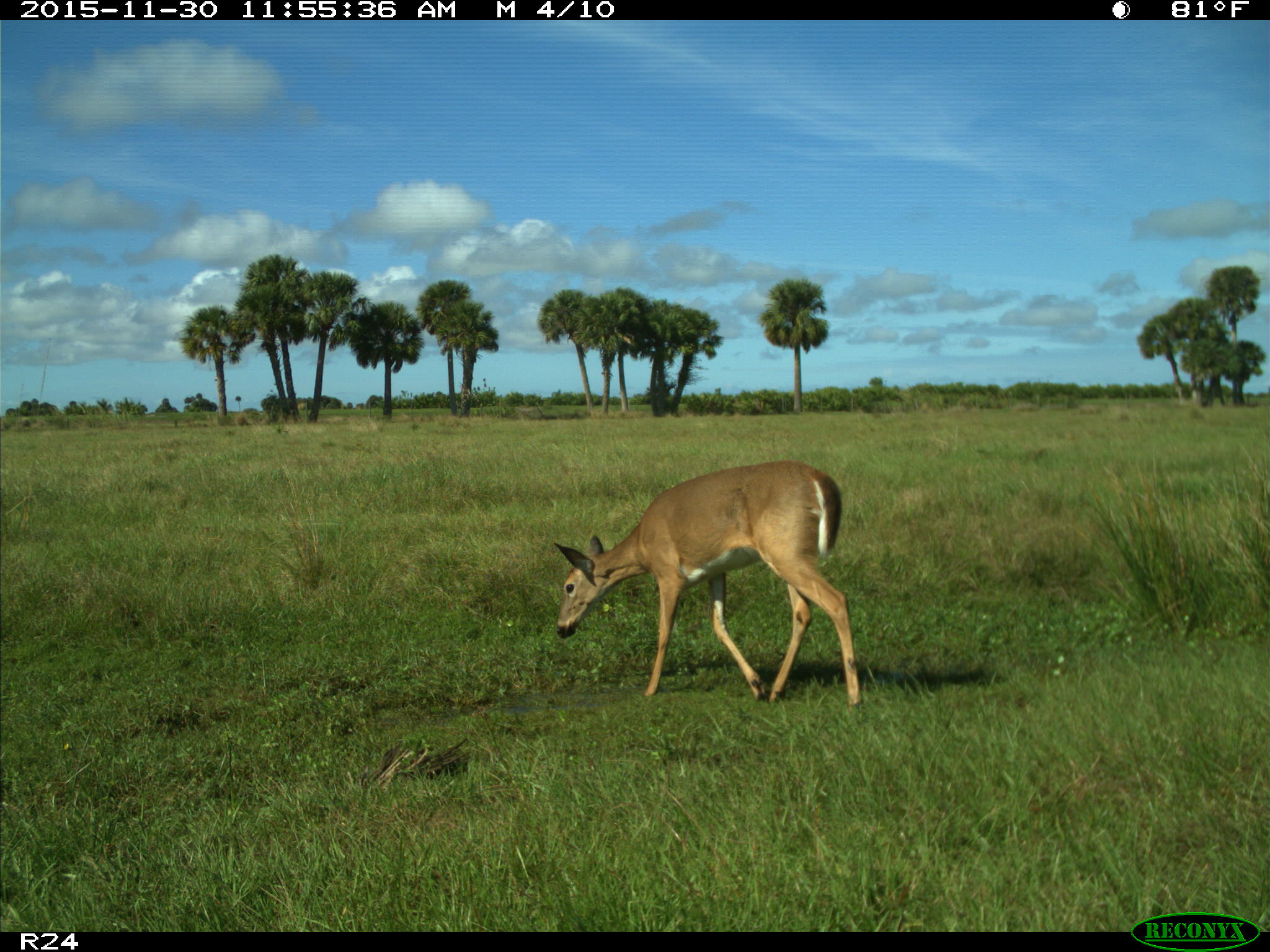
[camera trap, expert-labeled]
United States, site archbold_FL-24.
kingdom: Animalia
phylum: Chordata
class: Mammalia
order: Artiodactyla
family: Cervidae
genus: Odocoileus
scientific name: Odocoileus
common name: deer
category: unidentified deer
Unidentified deer (deer) (Odocoileus).